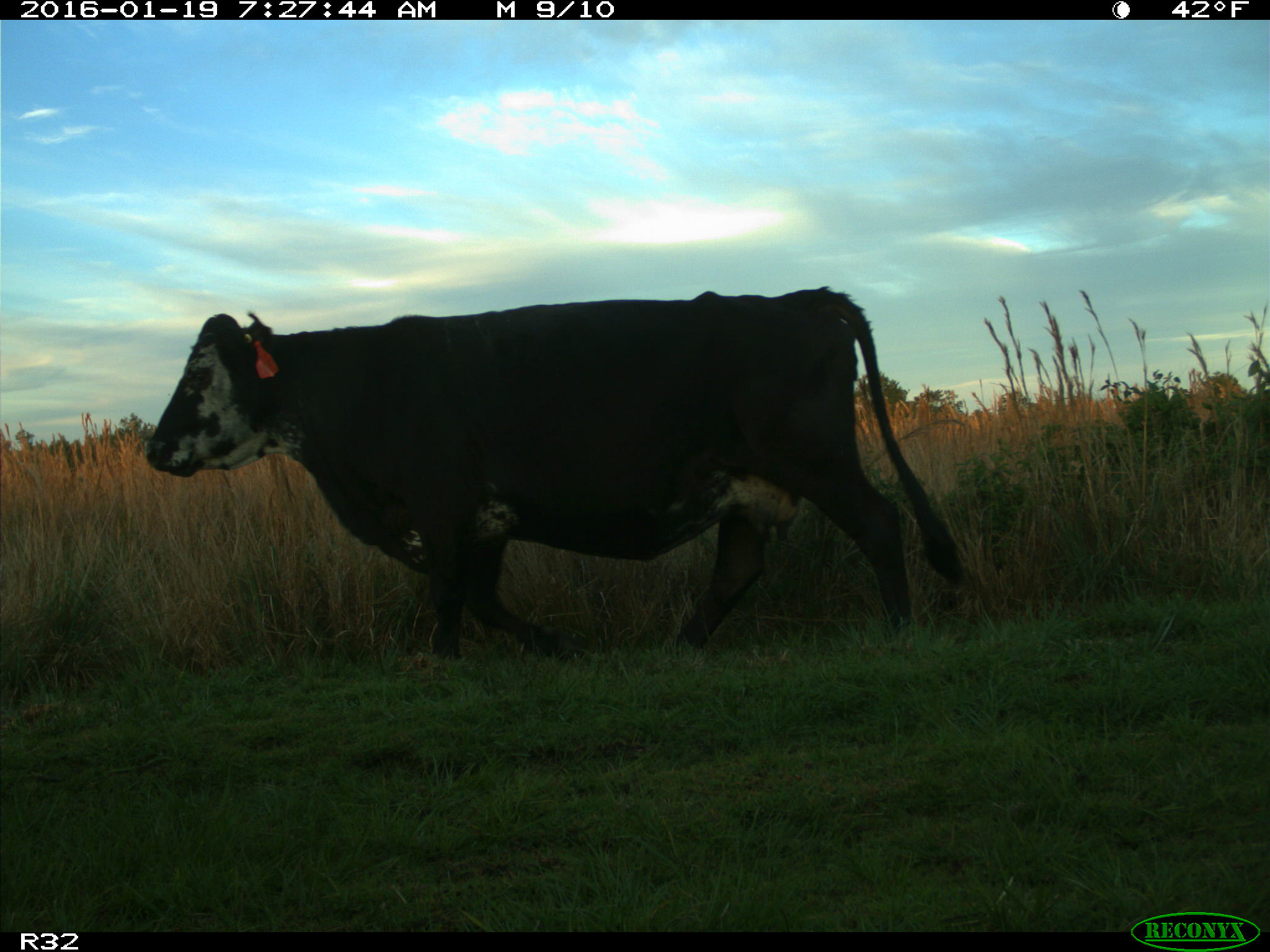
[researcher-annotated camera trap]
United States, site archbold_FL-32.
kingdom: Animalia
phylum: Chordata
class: Mammalia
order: Artiodactyla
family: Bovidae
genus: Bos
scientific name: Bos taurus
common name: domestic cow